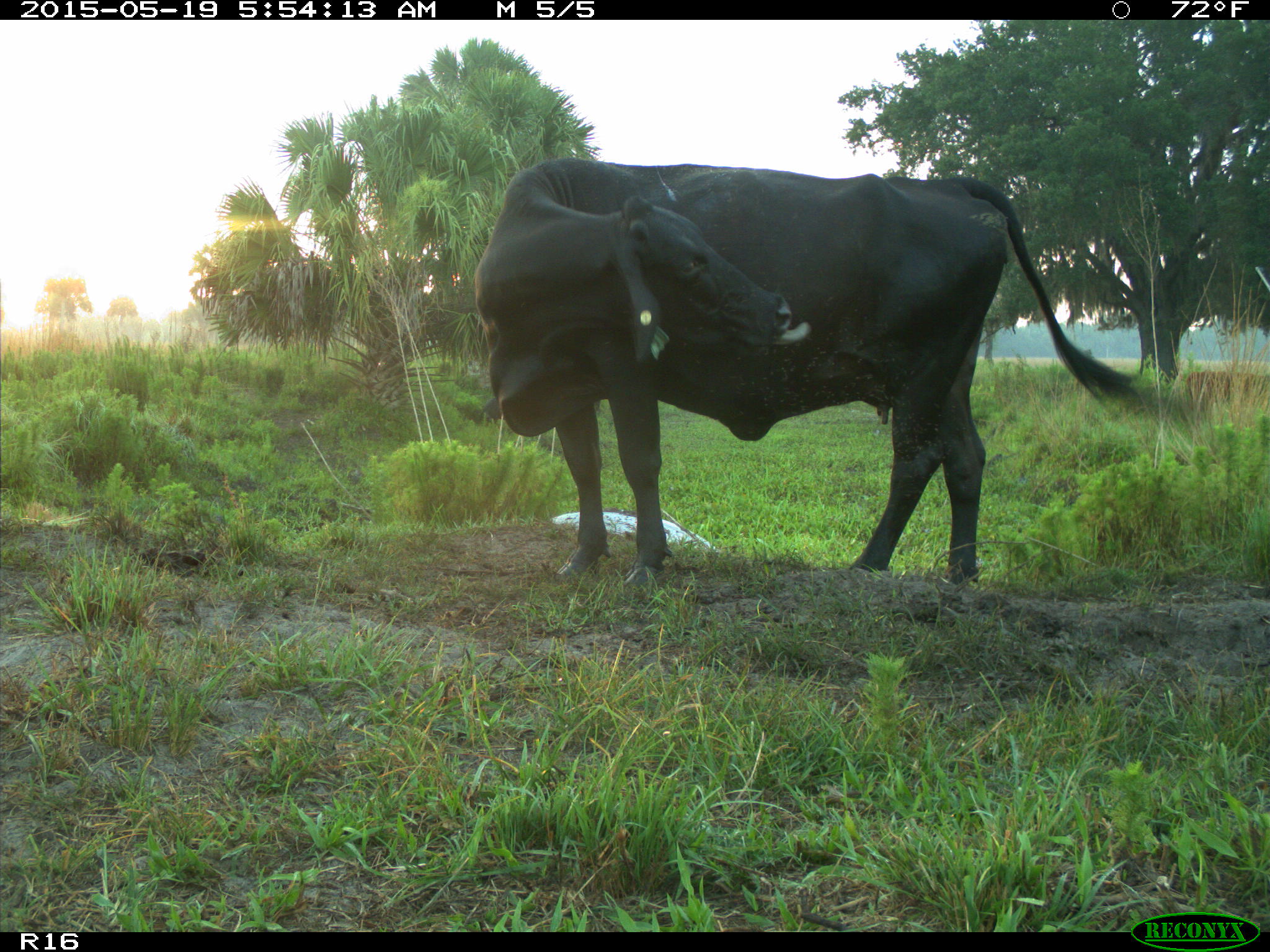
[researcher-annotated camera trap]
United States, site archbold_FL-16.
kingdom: Animalia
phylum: Chordata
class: Mammalia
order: Artiodactyla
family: Suidae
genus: Sus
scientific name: Sus scrofa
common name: wild boar